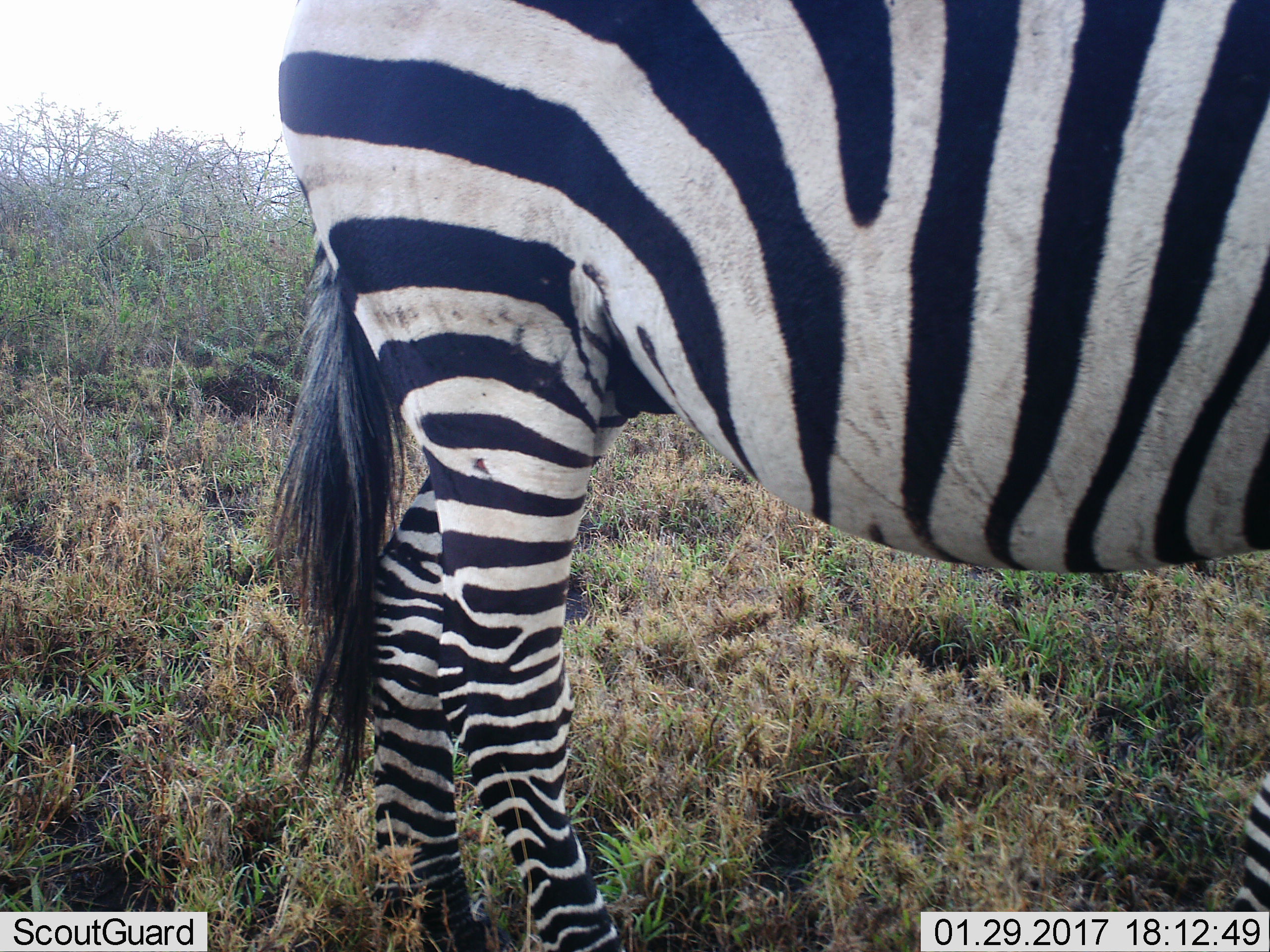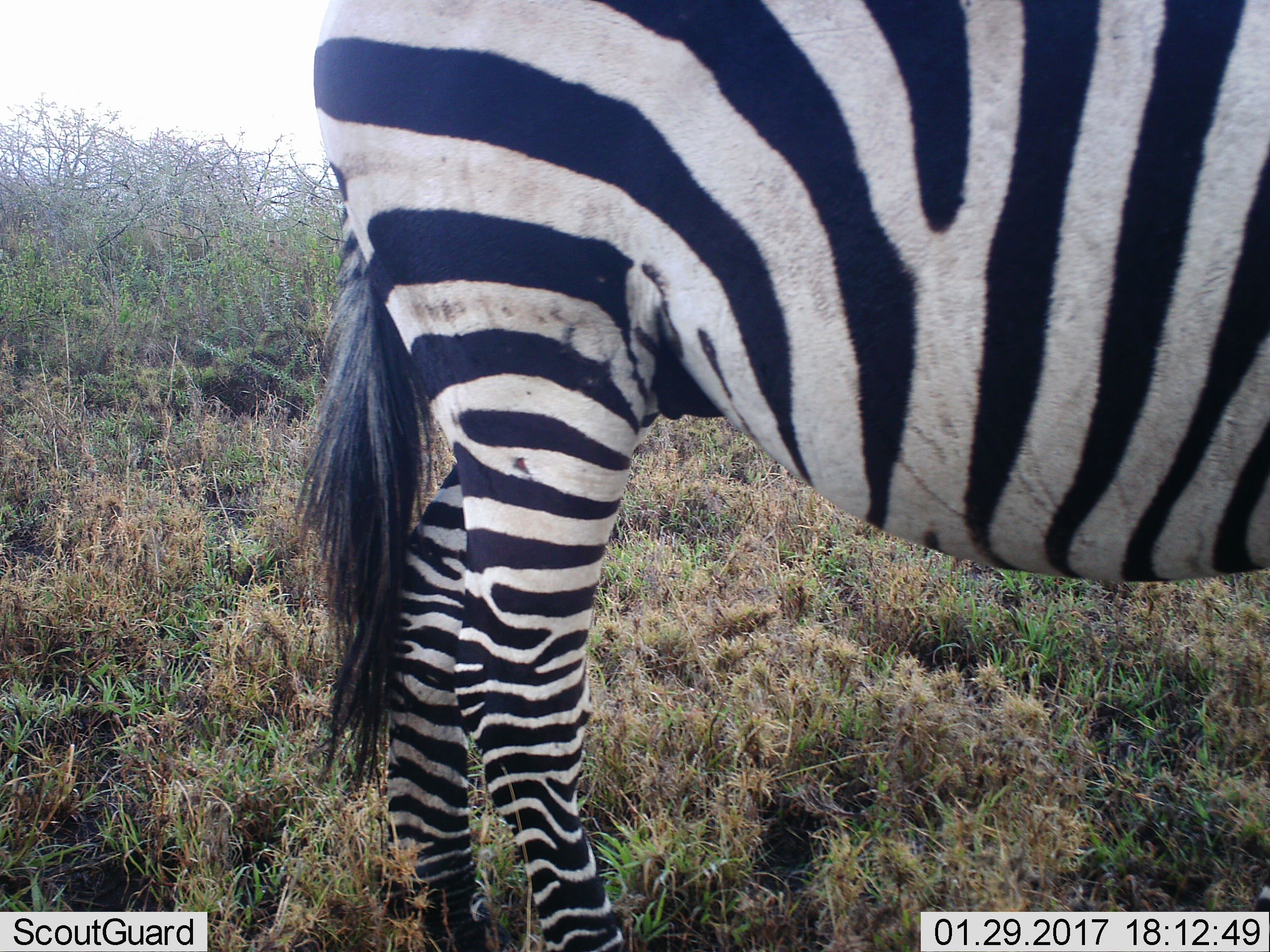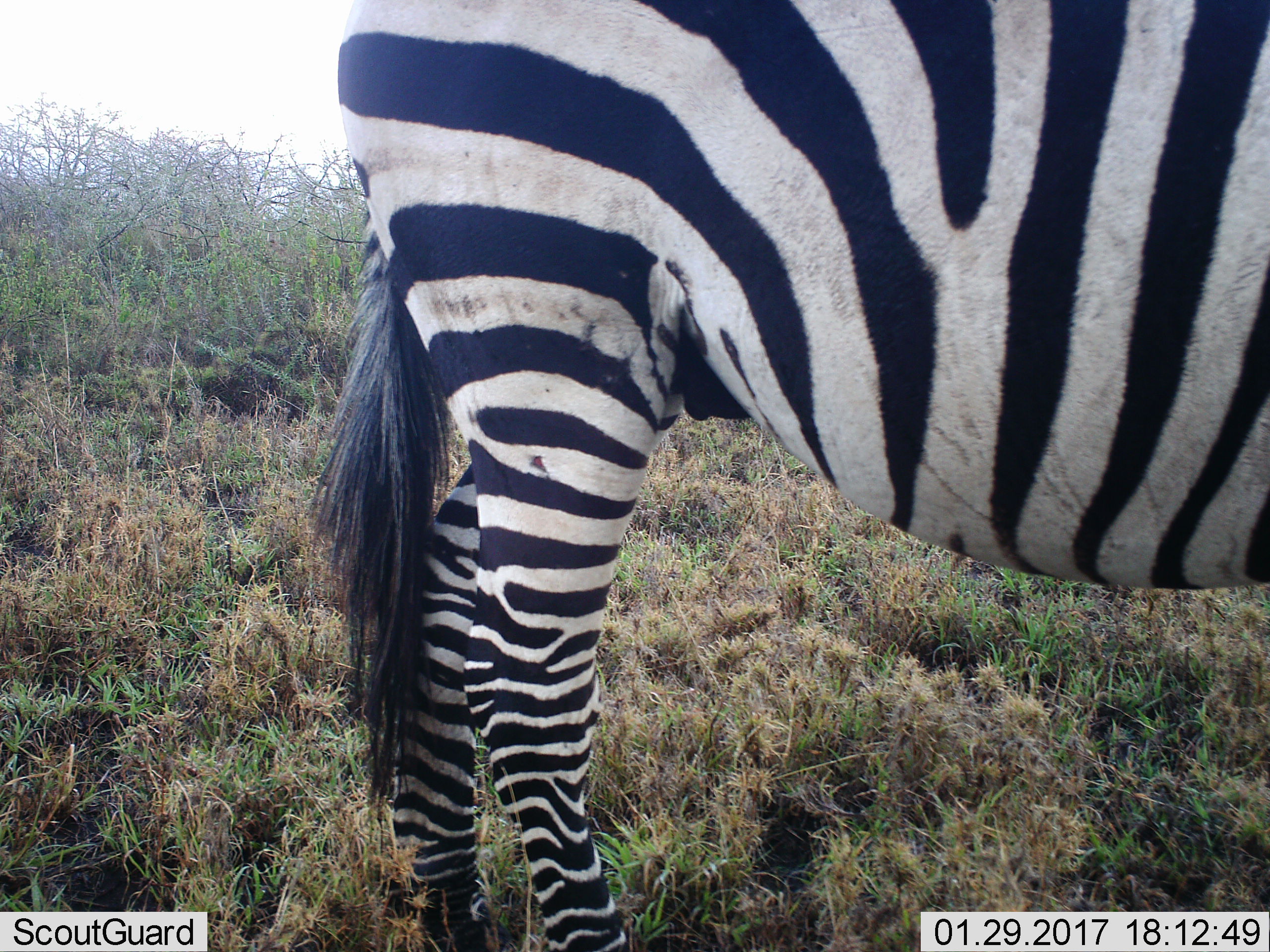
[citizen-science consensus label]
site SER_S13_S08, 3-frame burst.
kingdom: Animalia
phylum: Chordata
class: Mammalia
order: Perissodactyla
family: Equidae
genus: Equus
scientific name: Equus quagga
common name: plains zebra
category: zebraplains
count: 1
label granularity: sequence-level